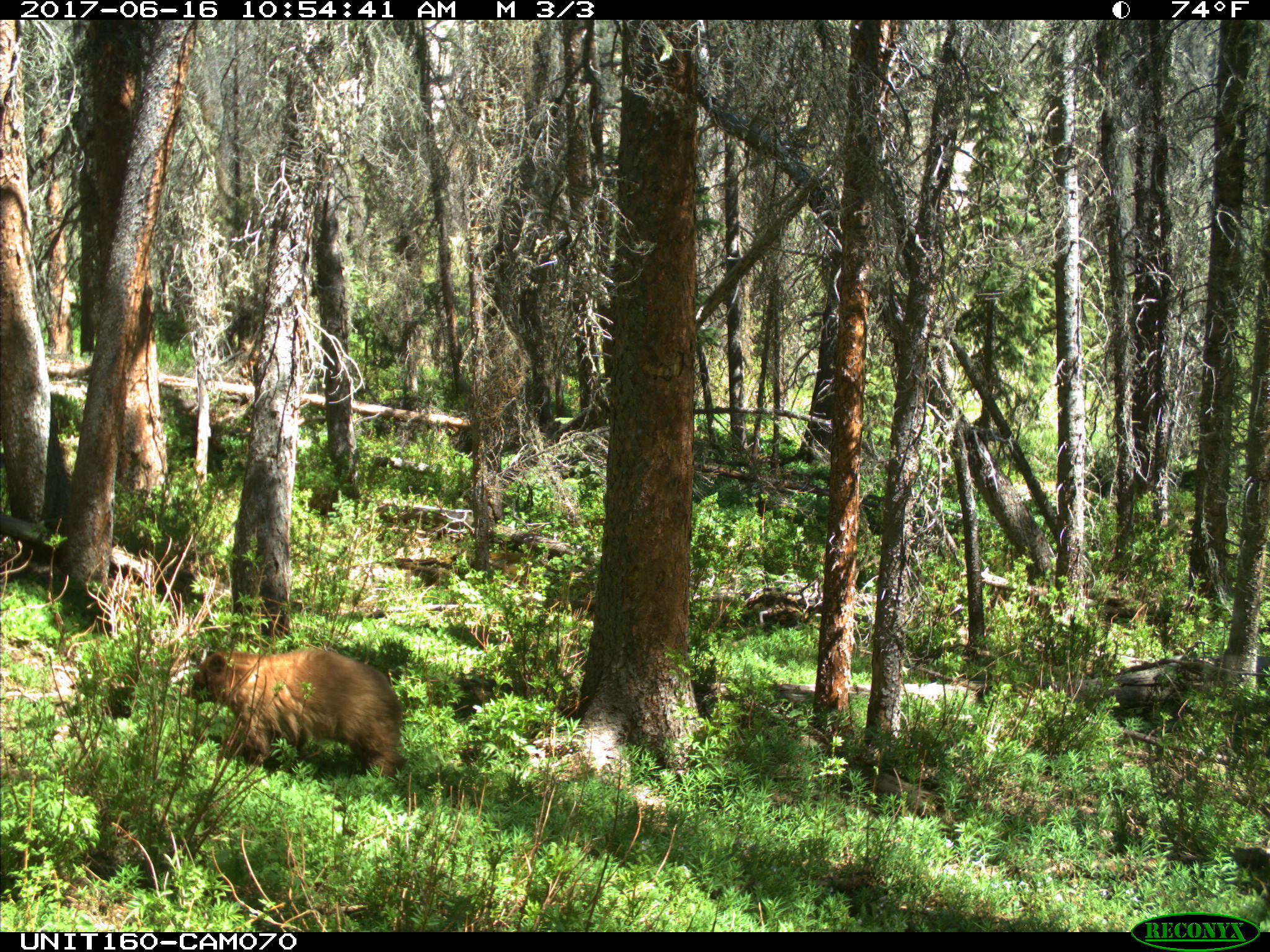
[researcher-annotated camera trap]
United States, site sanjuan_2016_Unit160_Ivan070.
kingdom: Animalia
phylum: Chordata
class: Mammalia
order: Carnivora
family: Ursidae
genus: Ursus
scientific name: Ursus americanus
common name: american black bear